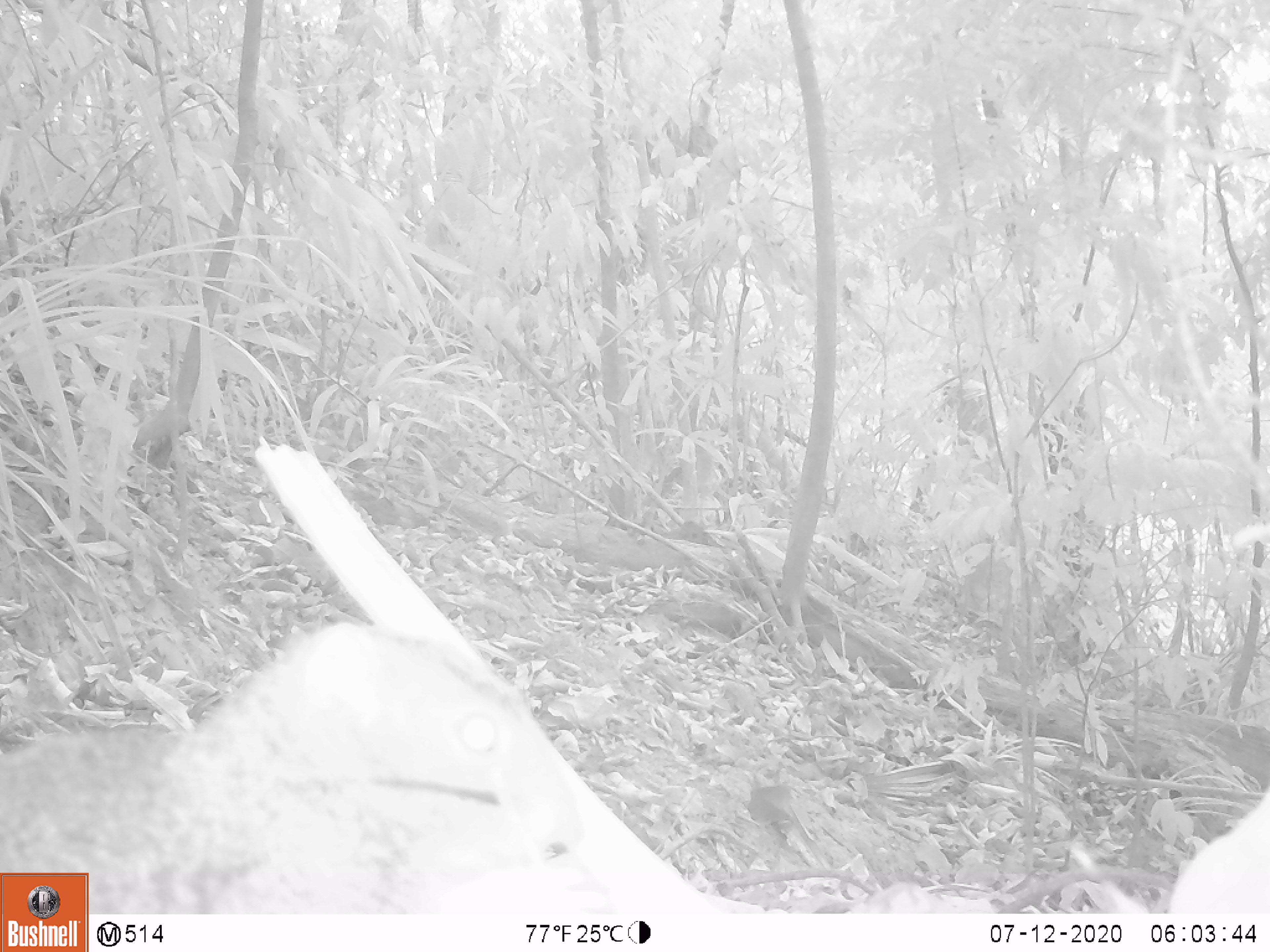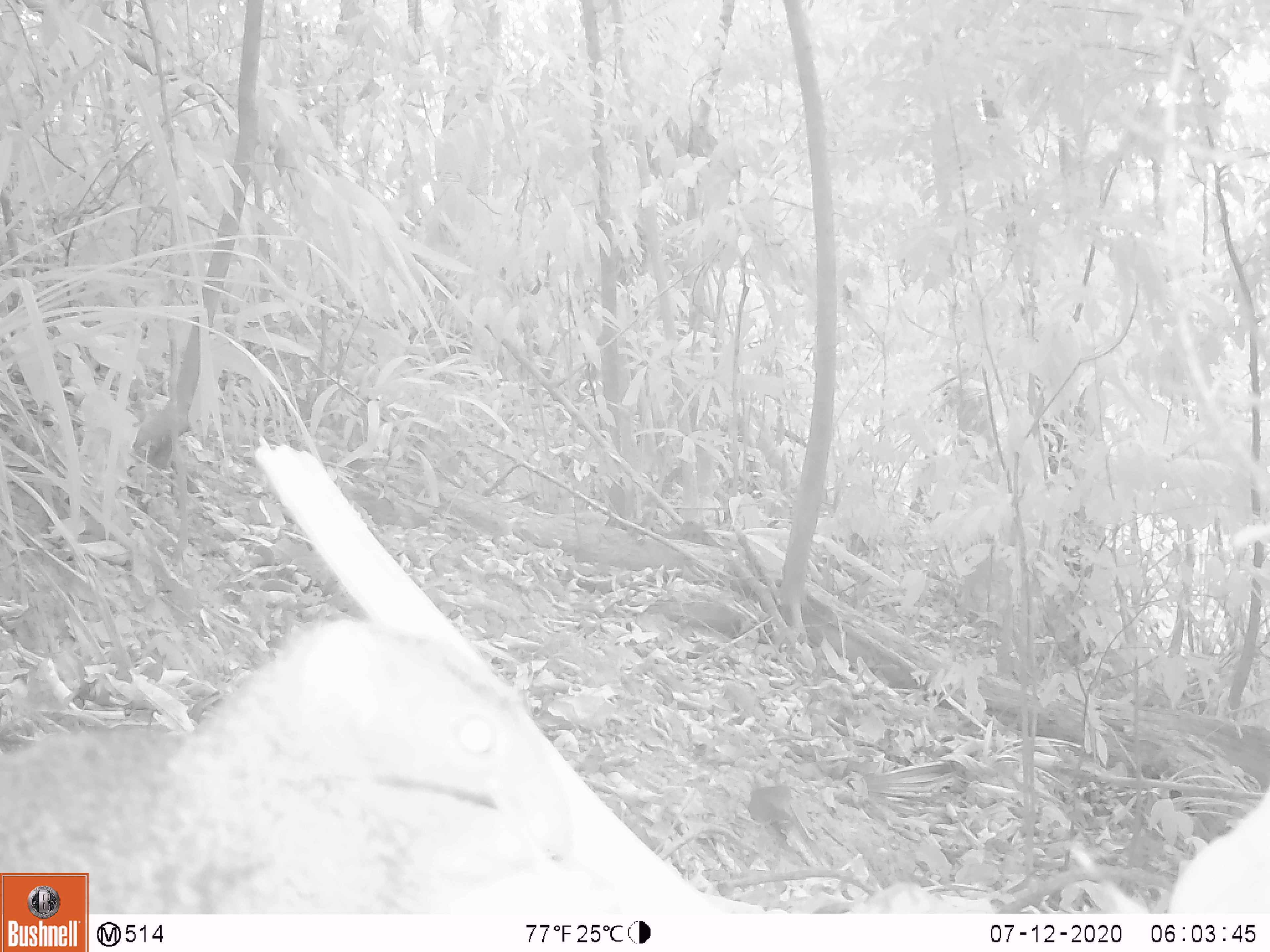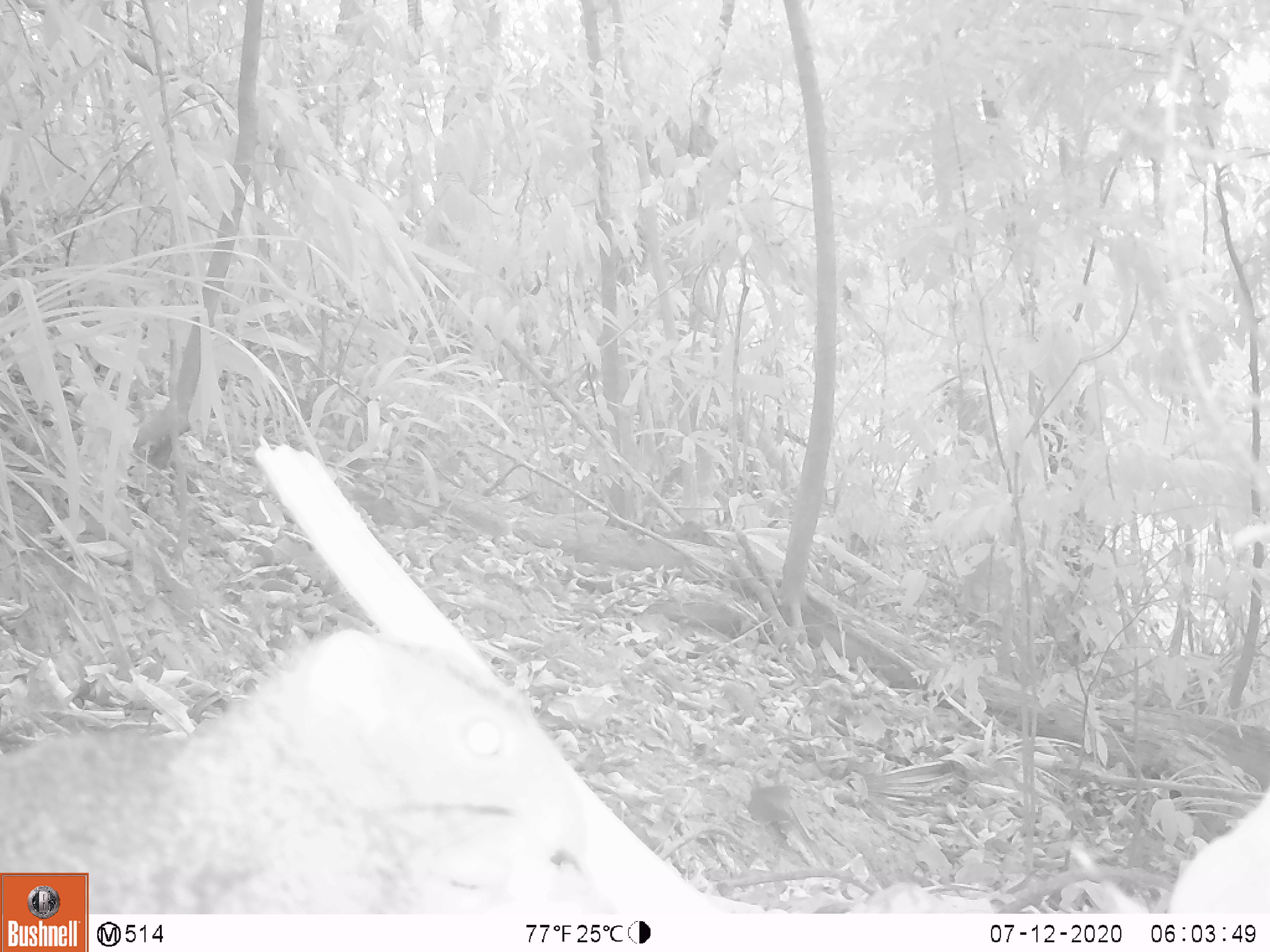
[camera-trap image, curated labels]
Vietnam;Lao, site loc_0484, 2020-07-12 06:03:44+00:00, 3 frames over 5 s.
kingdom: Animalia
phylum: Chordata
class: Mammalia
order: Rodentia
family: Sciuridae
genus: Callosciurus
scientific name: Callosciurus erythraeus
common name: pallas's squirrel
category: pallass squirrel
Pallass squirrel (pallas's squirrel) (Callosciurus erythraeus). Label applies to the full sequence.